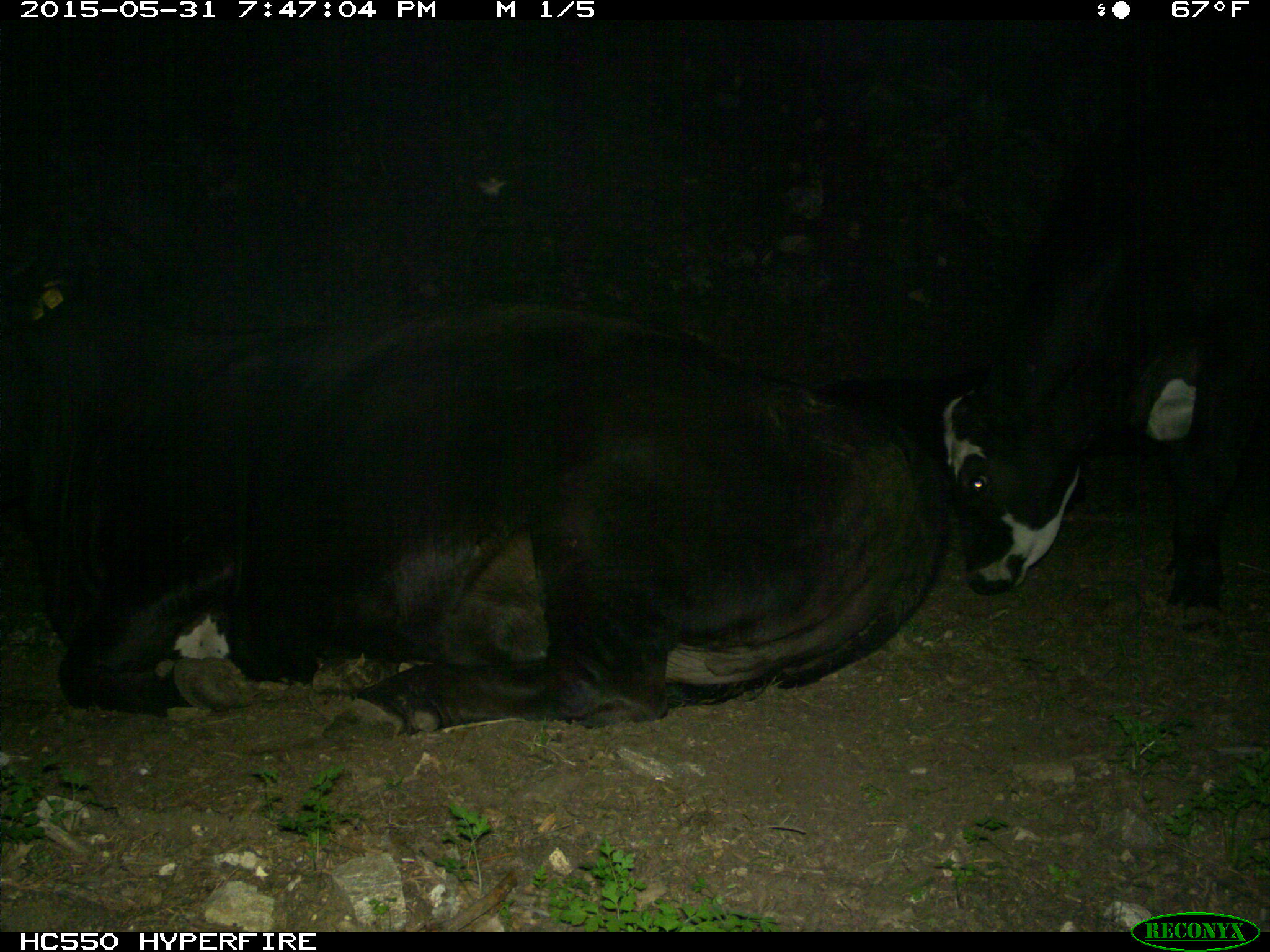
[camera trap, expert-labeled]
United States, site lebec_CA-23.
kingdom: Animalia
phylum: Chordata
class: Mammalia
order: Artiodactyla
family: Bovidae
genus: Bos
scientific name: Bos taurus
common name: domestic cow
Bos taurus (domestic cow).